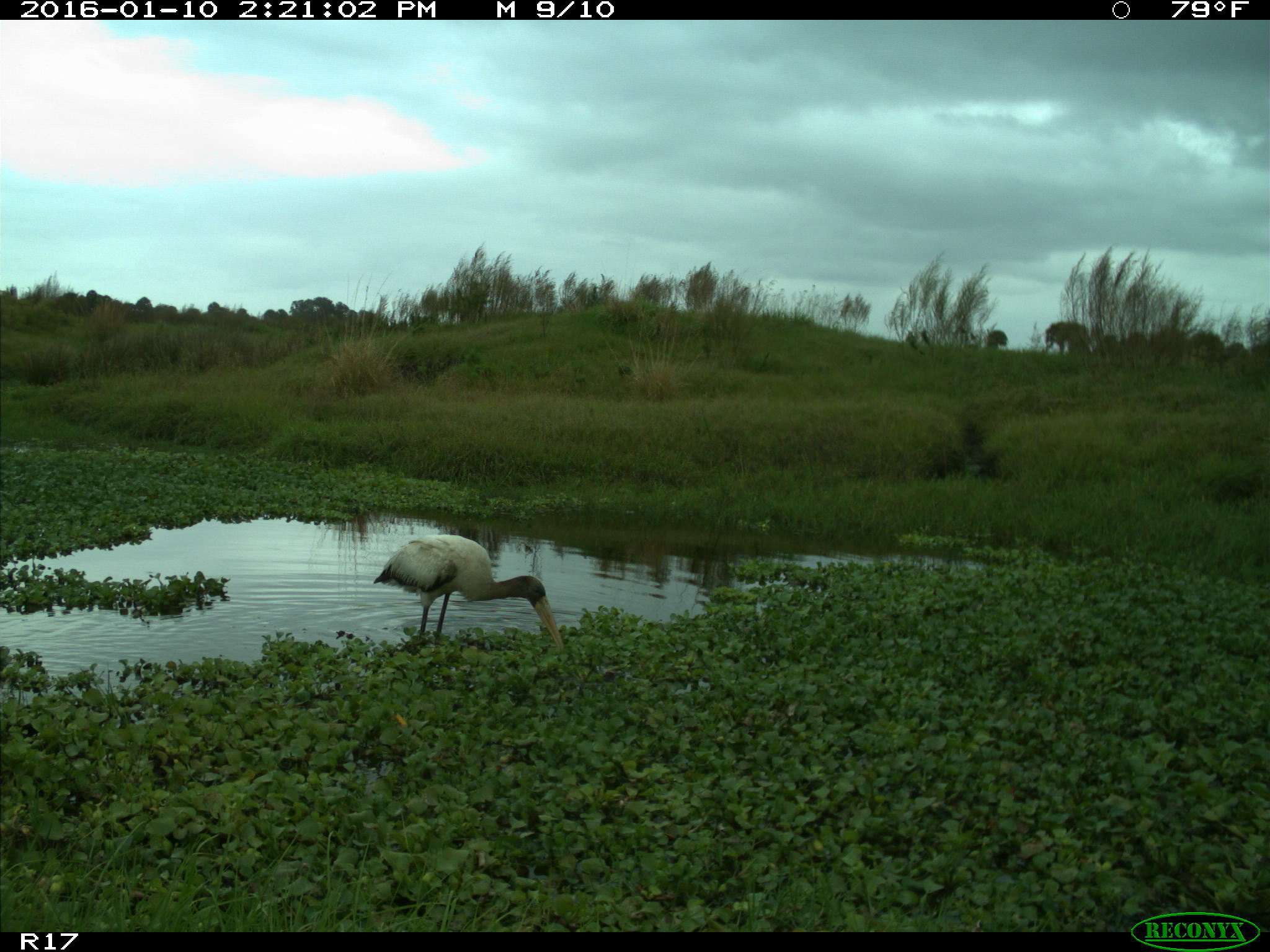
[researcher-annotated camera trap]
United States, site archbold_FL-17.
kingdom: Animalia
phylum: Chordata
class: Aves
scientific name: Aves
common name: birds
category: unidentified bird